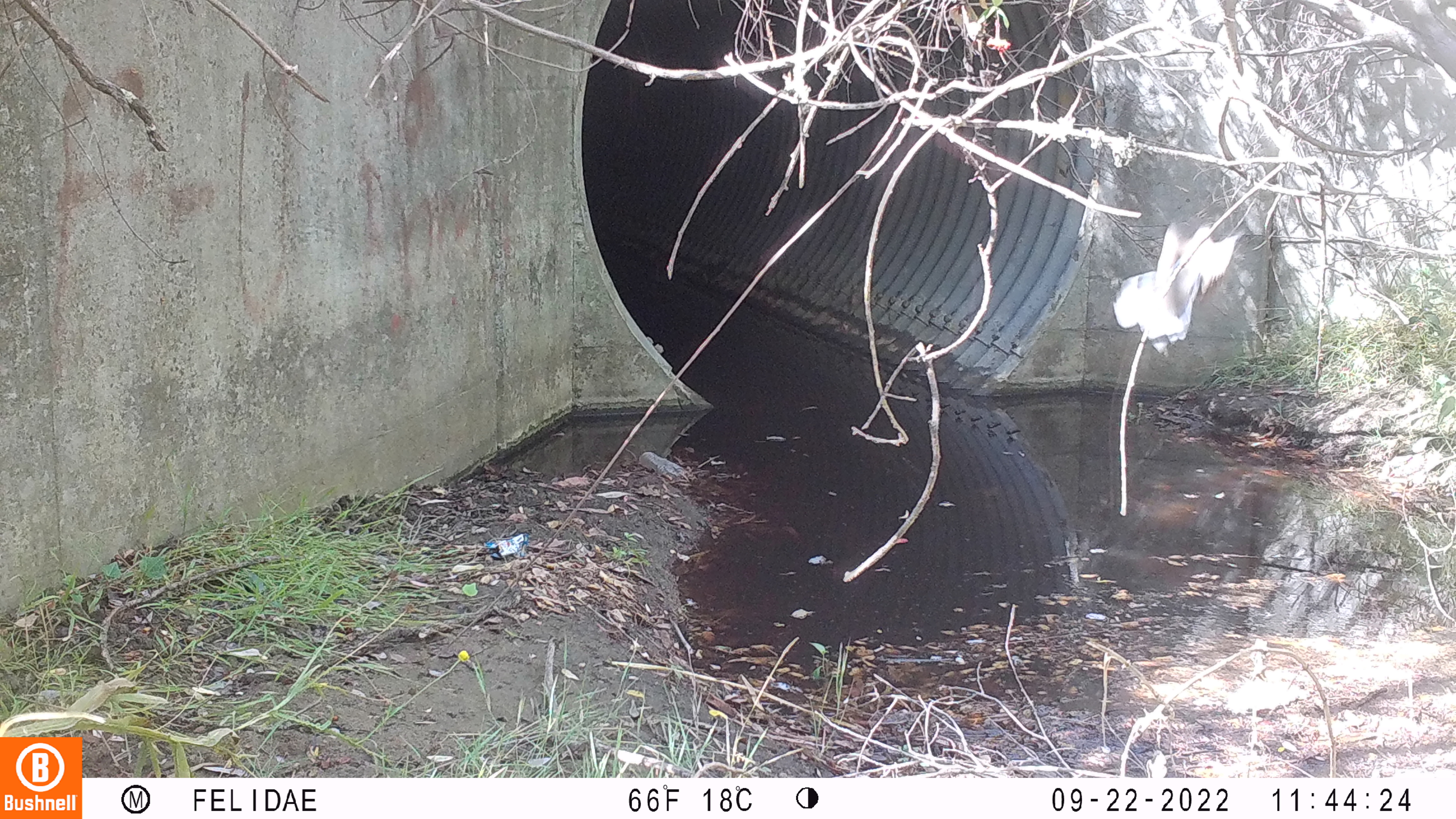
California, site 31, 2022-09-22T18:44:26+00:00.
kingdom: Animalia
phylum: Chordata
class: Aves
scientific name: Aves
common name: bird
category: unknown bird